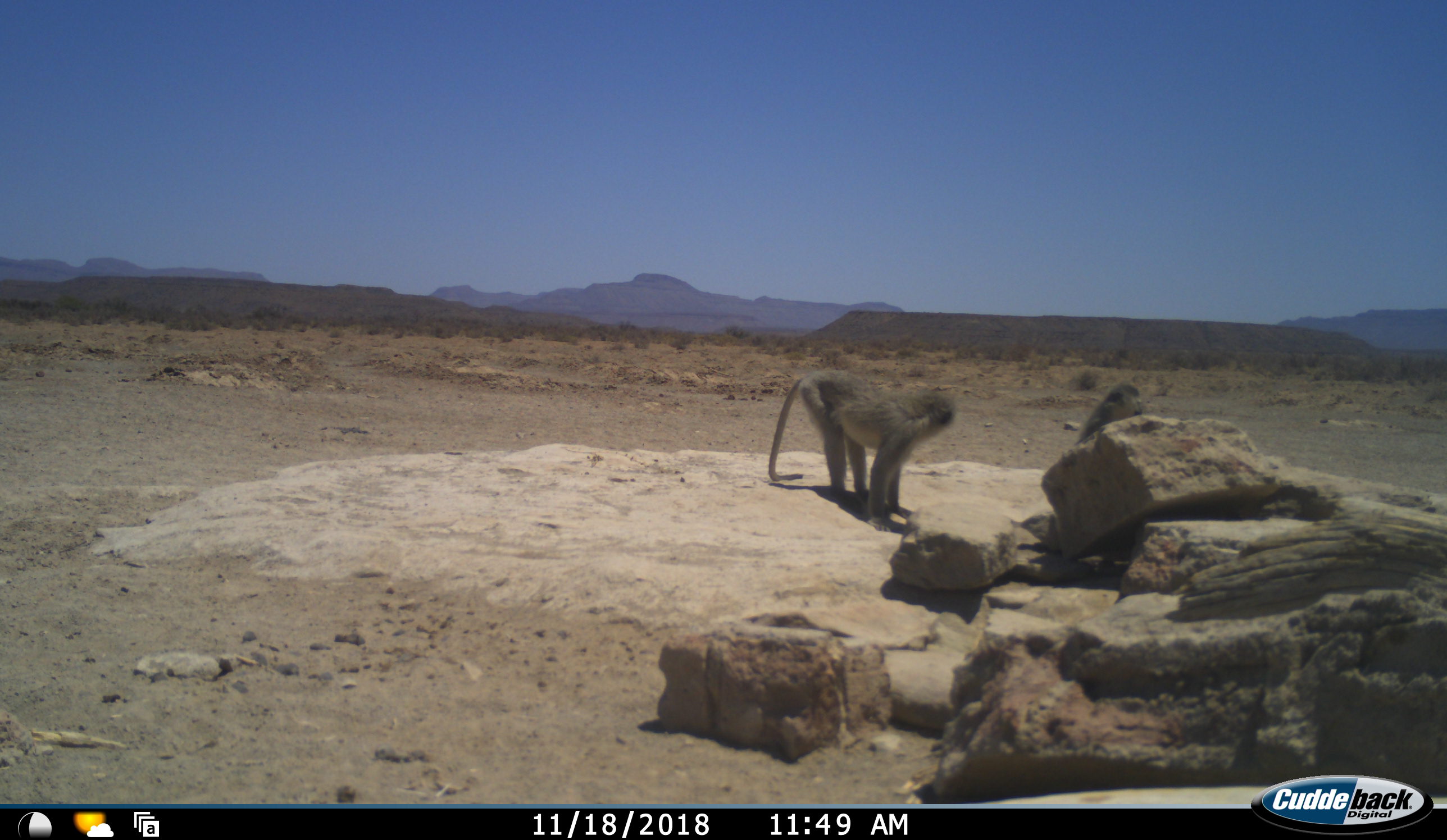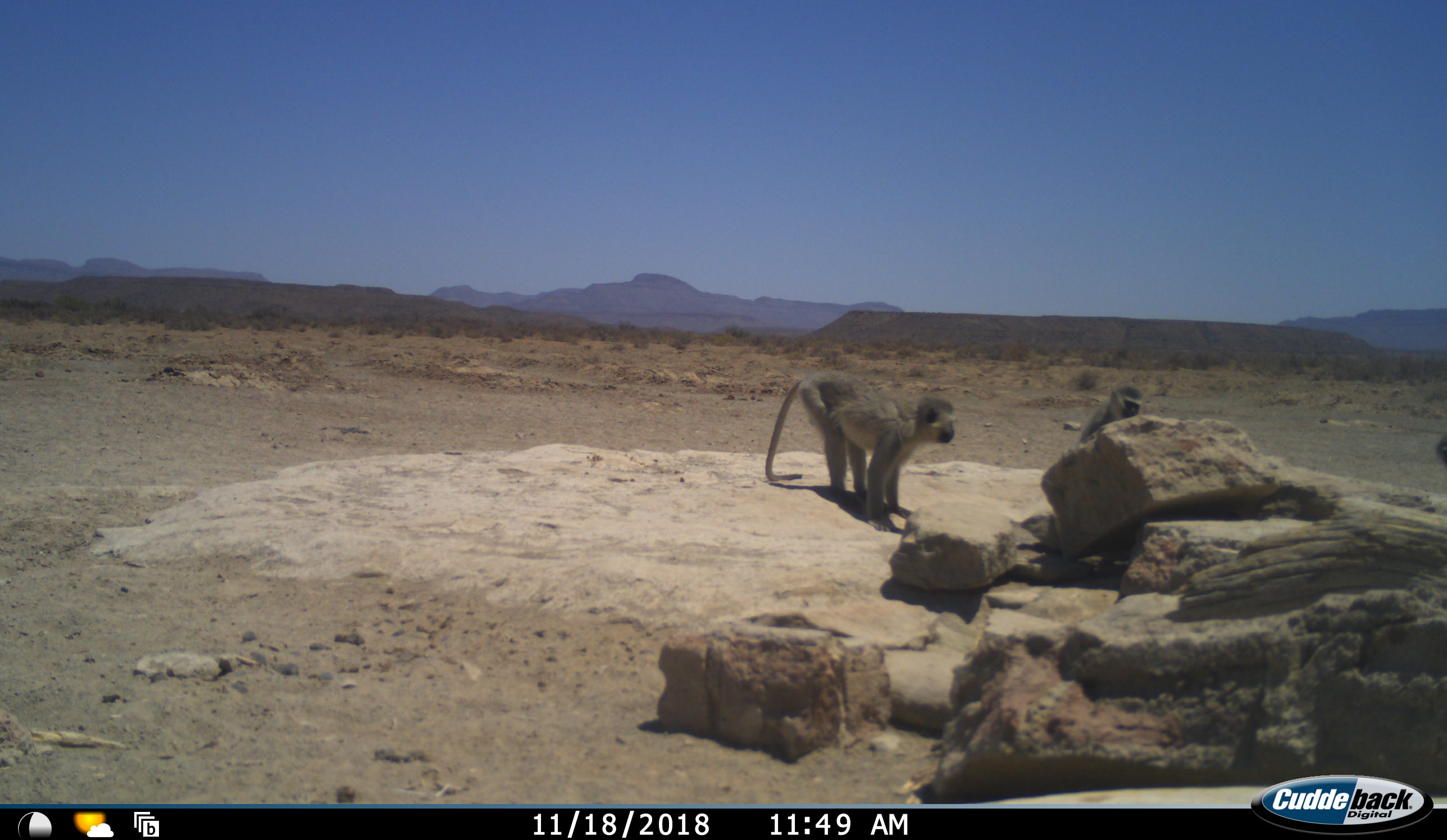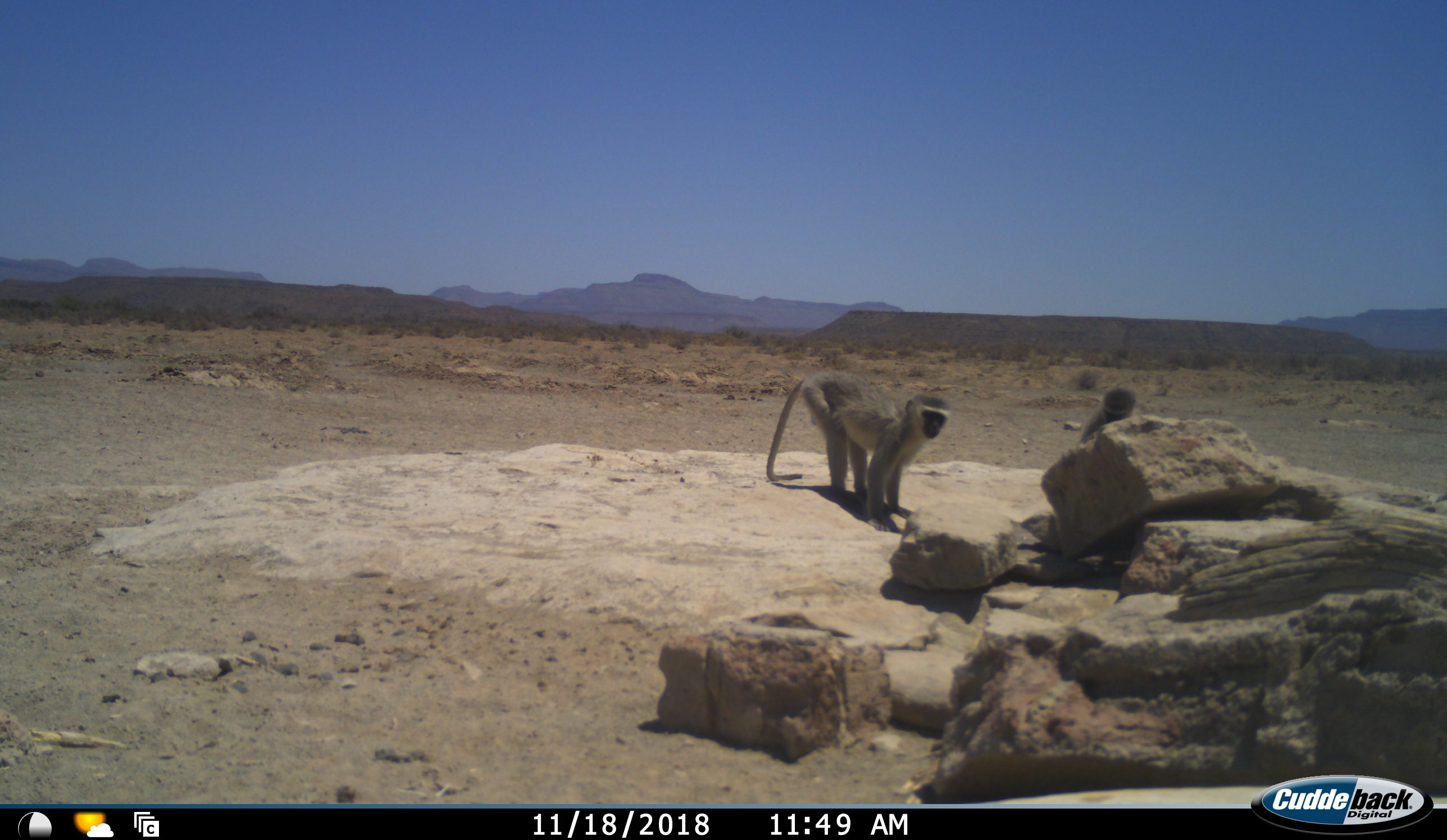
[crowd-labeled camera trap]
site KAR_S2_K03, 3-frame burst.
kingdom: Animalia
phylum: Chordata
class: Mammalia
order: Primates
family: Cercopithecidae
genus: Chlorocebus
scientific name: Chlorocebus pygerythrus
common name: vervet monkey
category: monkeyvervet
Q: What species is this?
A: Monkeyvervet (vervet monkey) (Chlorocebus pygerythrus).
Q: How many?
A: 3.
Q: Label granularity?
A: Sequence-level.